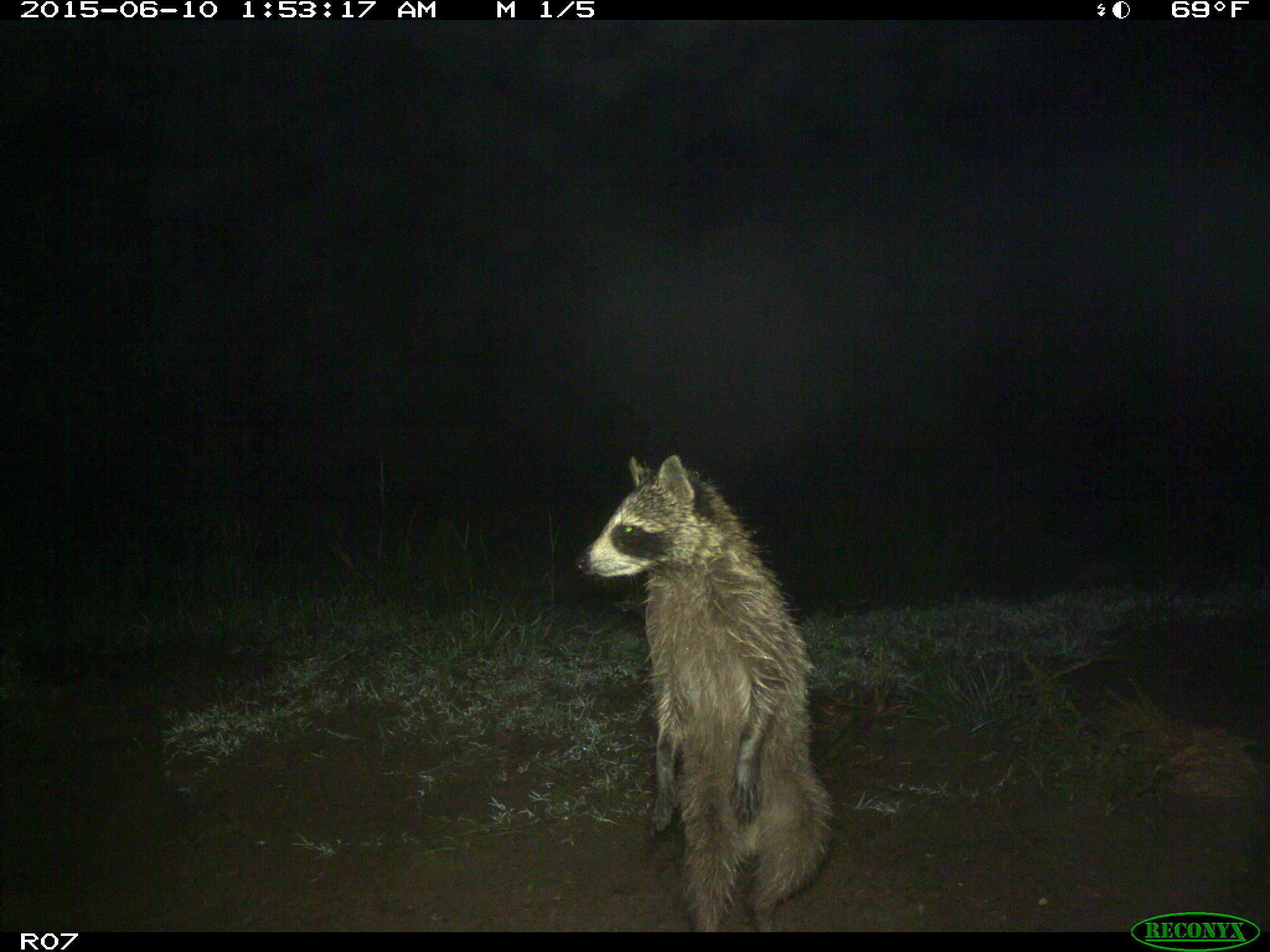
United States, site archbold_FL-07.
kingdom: Animalia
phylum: Chordata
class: Mammalia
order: Carnivora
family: Procyonidae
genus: Procyon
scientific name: Procyon lotor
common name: common raccoon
Procyon lotor (common raccoon).